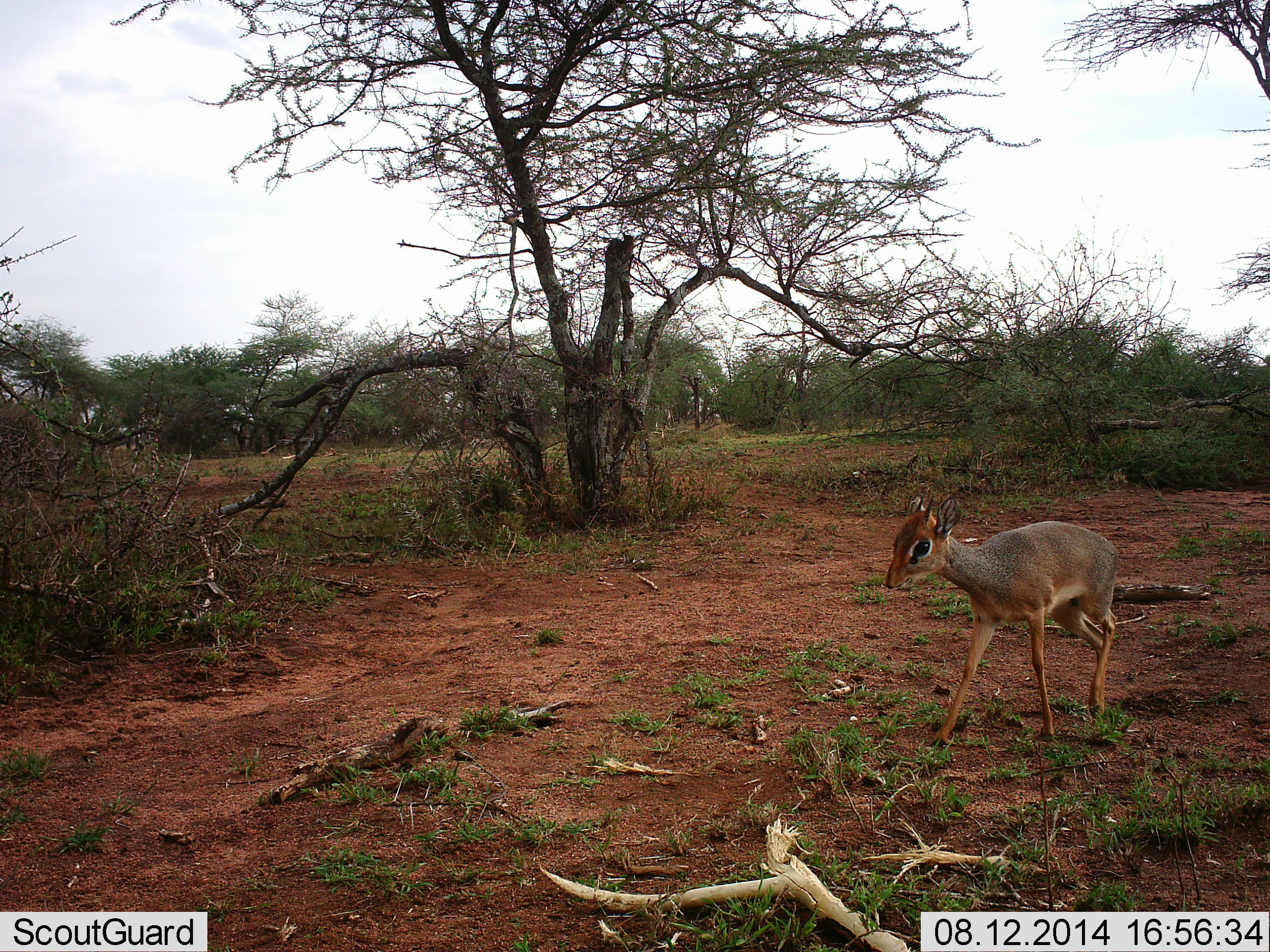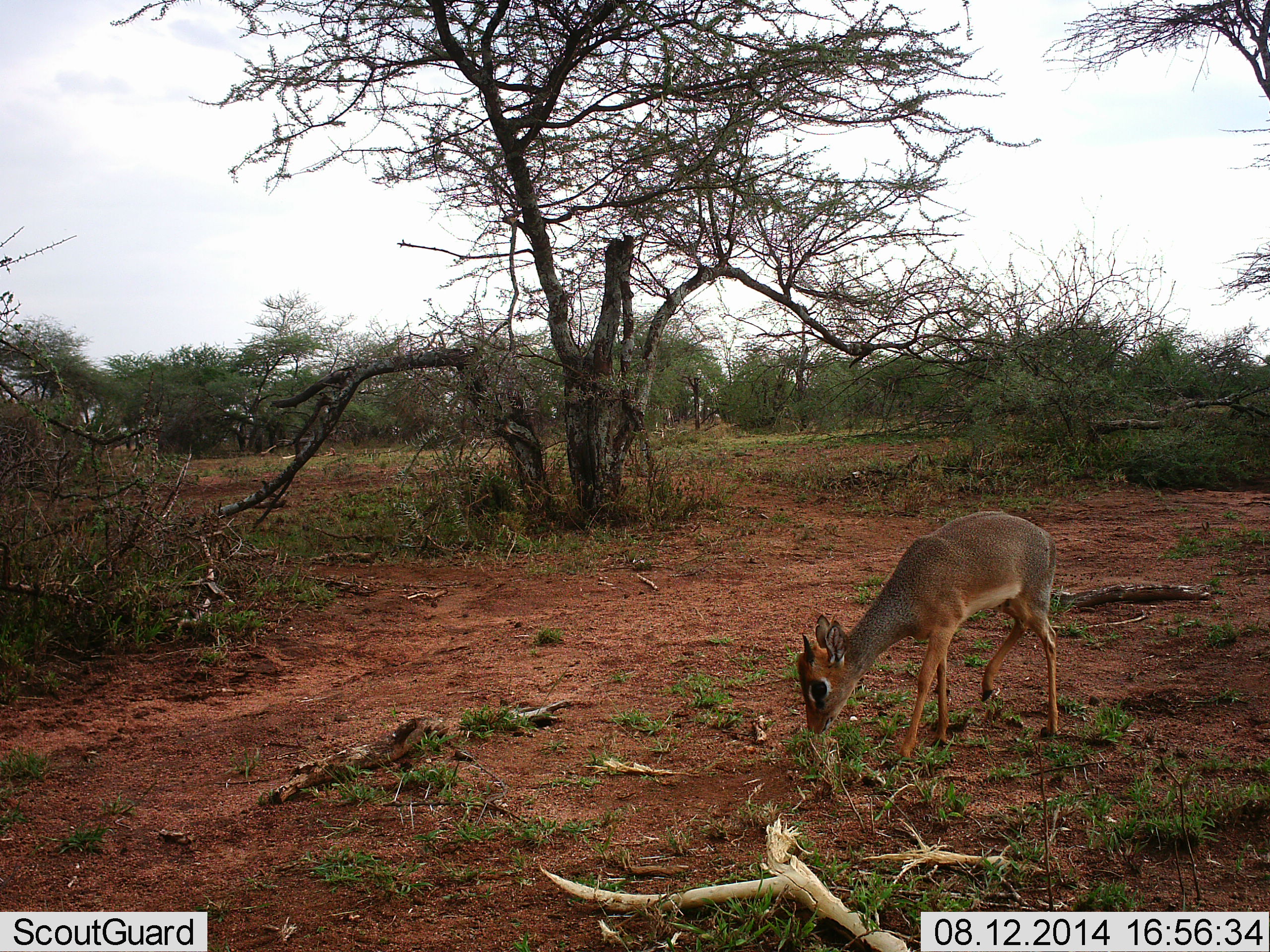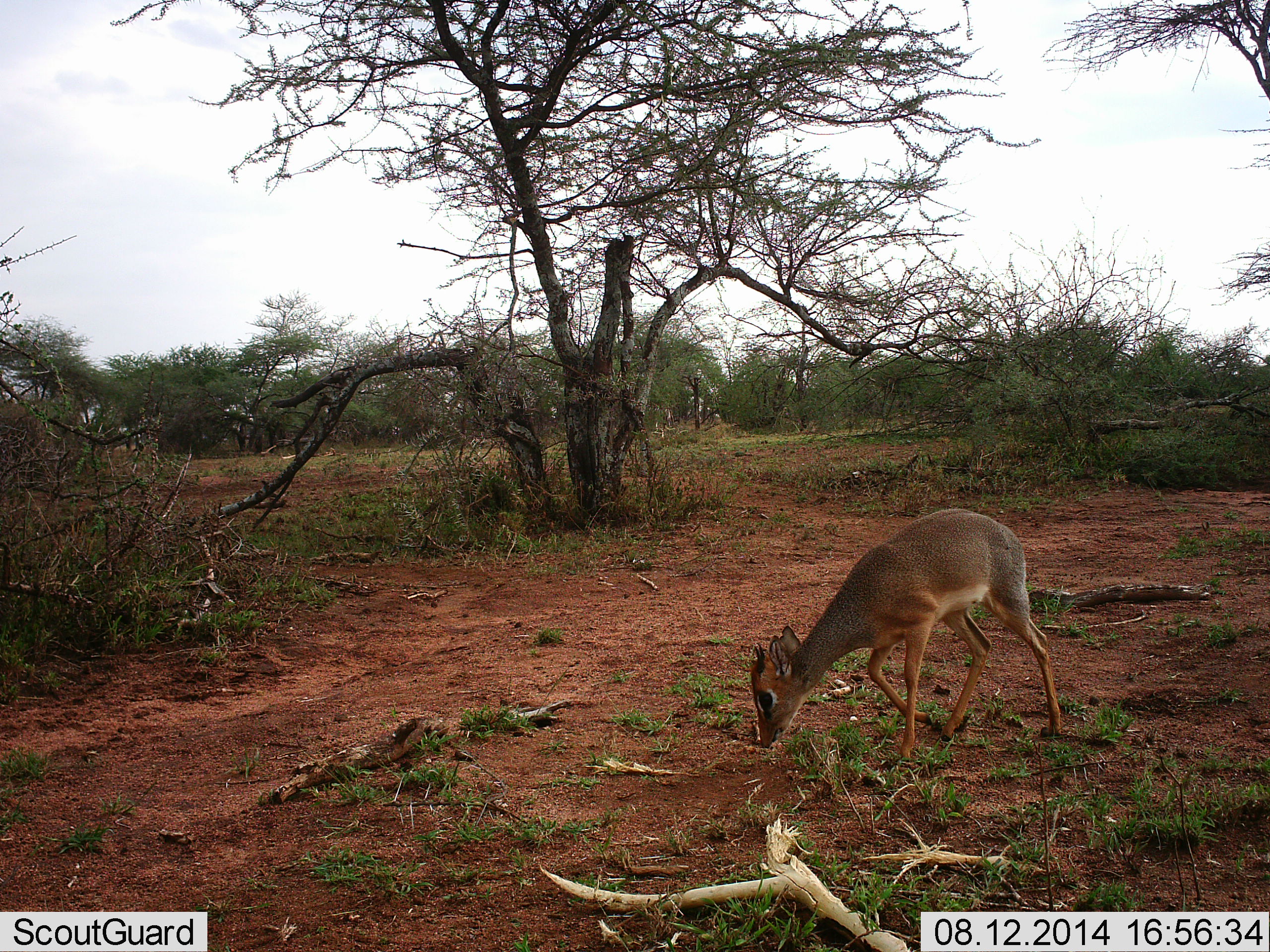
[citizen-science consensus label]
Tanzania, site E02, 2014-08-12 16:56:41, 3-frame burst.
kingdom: Animalia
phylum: Chordata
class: Mammalia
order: Artiodactyla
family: Bovidae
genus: Madoqua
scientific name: Madoqua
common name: dikdik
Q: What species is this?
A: Dikdik (Madoqua).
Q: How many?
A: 1.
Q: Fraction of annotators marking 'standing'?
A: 30%.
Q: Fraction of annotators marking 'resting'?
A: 0%.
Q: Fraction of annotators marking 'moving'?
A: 50%.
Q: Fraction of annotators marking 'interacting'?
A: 0%.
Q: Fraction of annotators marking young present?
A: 10%.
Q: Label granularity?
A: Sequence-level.